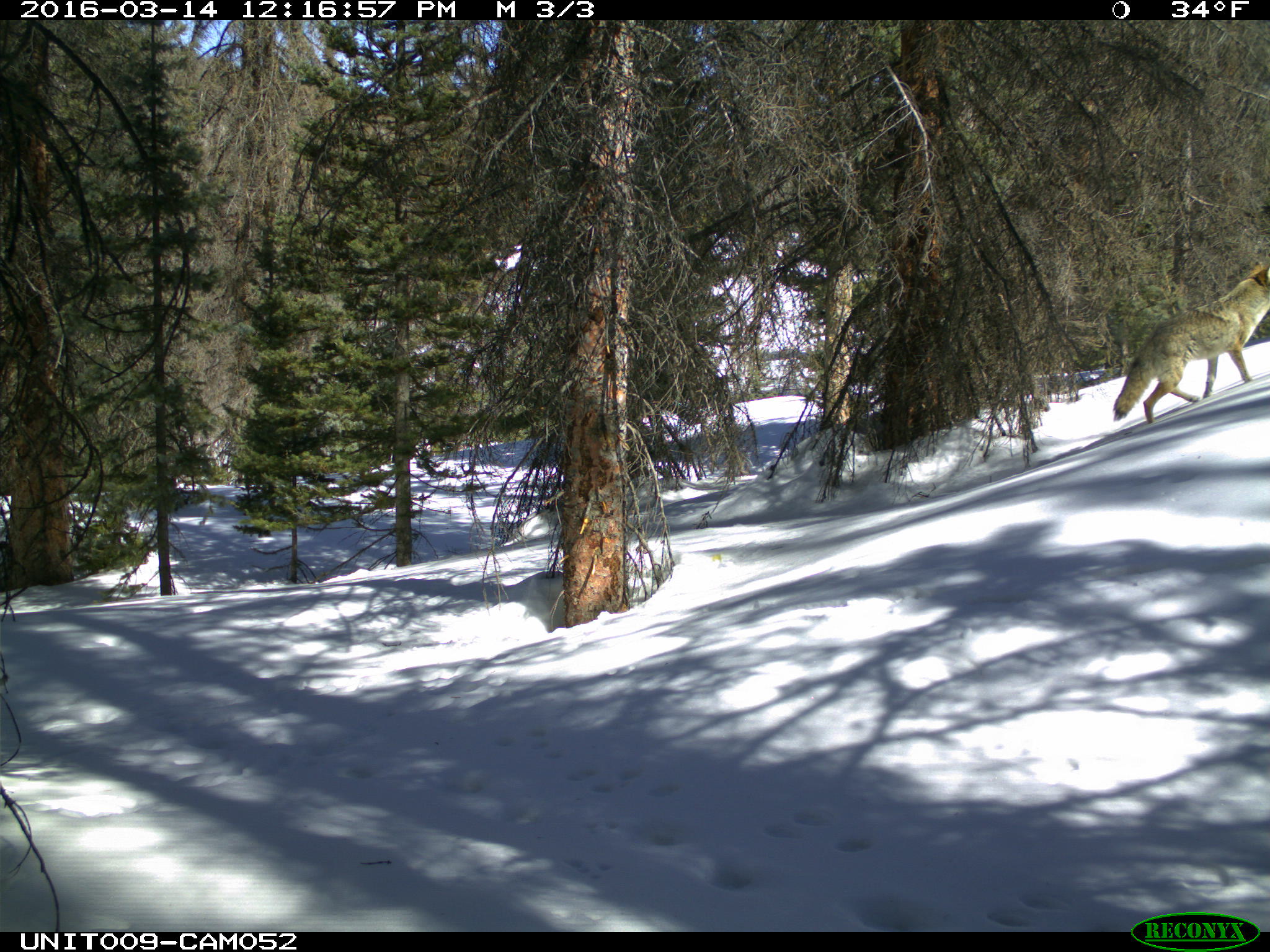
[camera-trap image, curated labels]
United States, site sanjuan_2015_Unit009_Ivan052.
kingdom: Animalia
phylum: Chordata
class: Mammalia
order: Carnivora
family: Canidae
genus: Canis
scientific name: Canis latrans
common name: coyote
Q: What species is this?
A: Canis latrans (coyote).